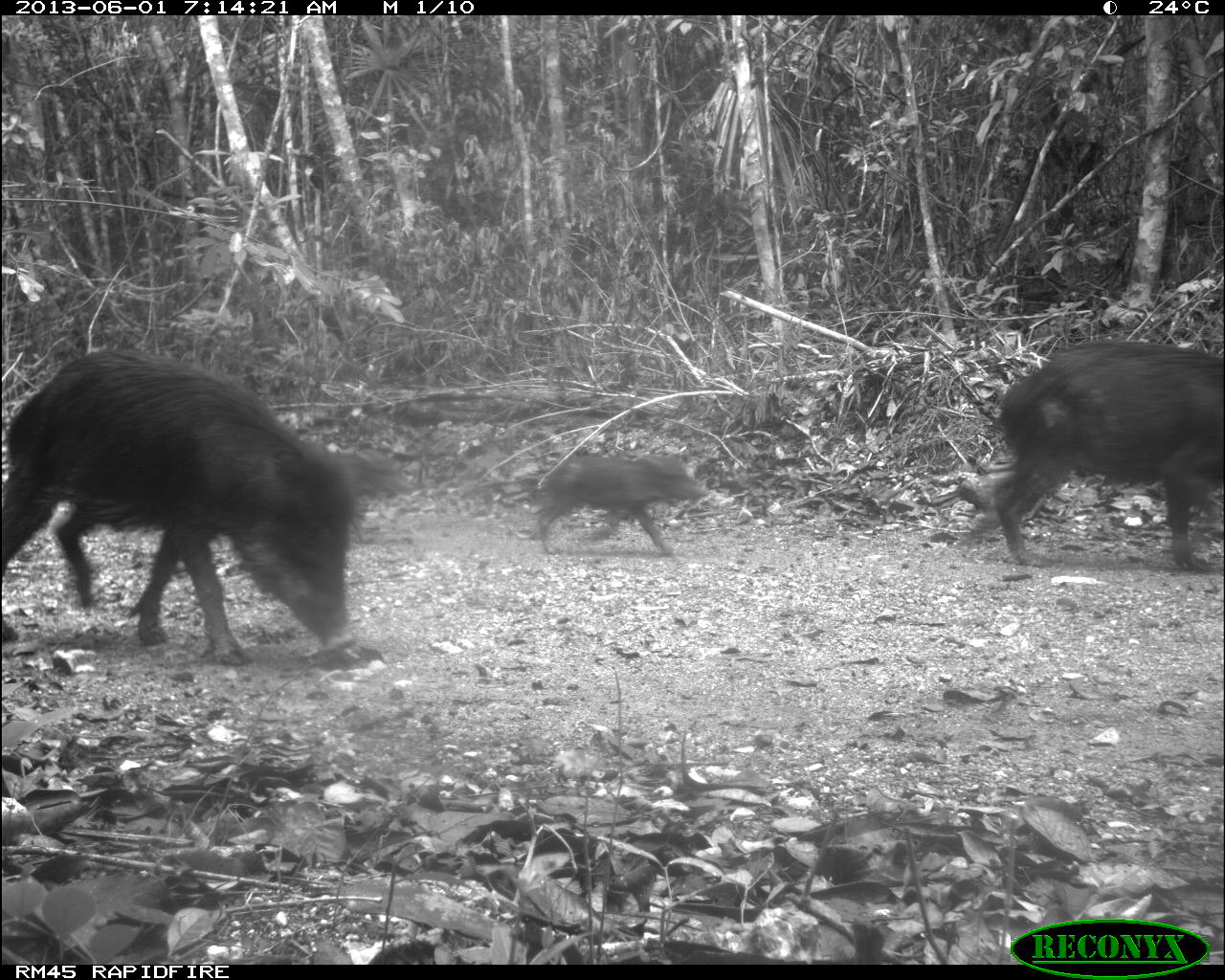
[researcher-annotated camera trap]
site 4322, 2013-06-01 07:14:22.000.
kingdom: Animalia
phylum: Chordata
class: Mammalia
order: Artiodactyla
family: Tayassuidae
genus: Tayassu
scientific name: Tayassu pecari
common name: white-lipped peccary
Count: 9.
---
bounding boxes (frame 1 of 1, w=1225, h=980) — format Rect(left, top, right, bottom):
tayassu pecari: Rect(0, 347, 368, 664); Rect(955, 338, 1221, 572); Rect(534, 453, 708, 557)